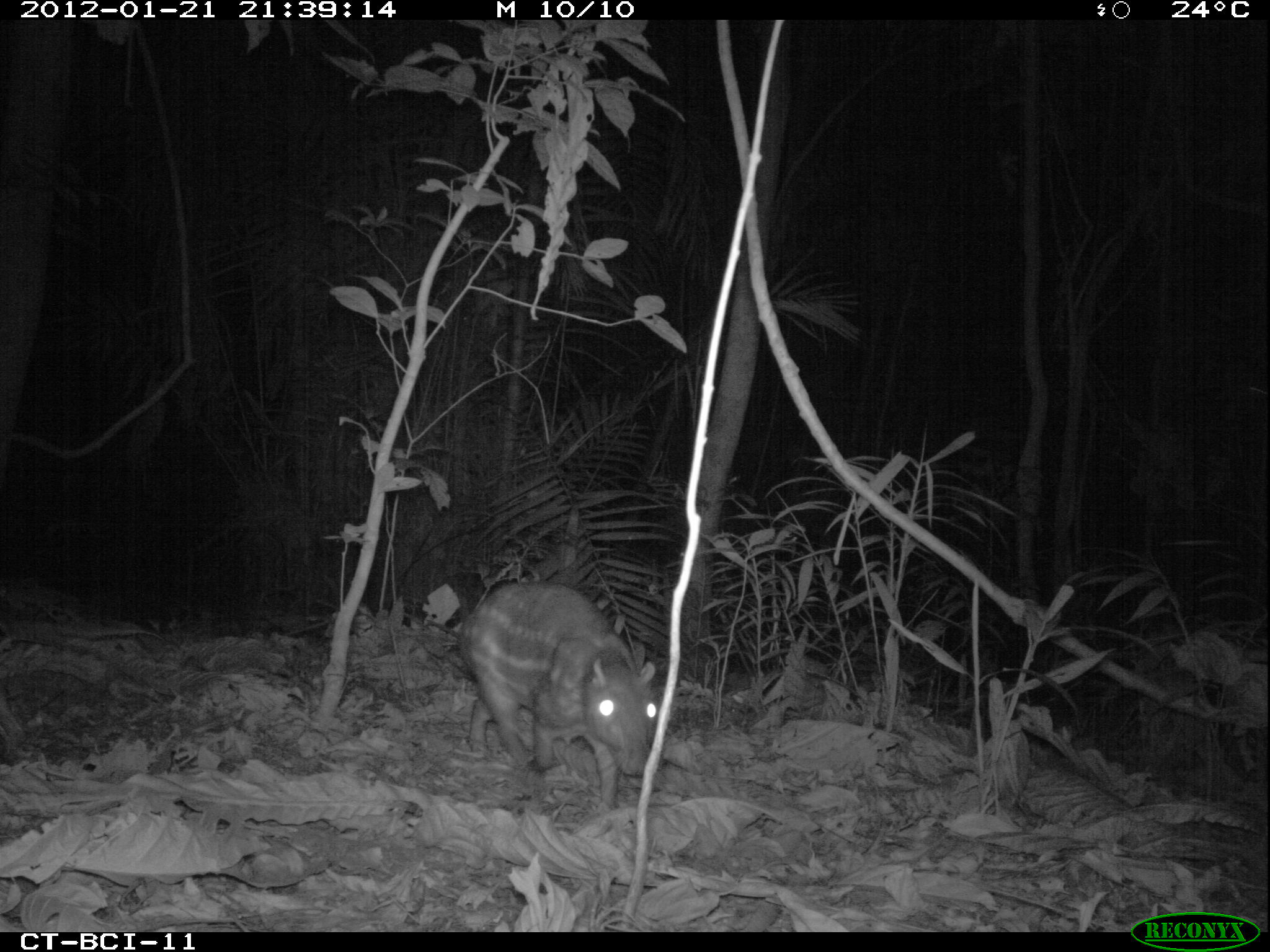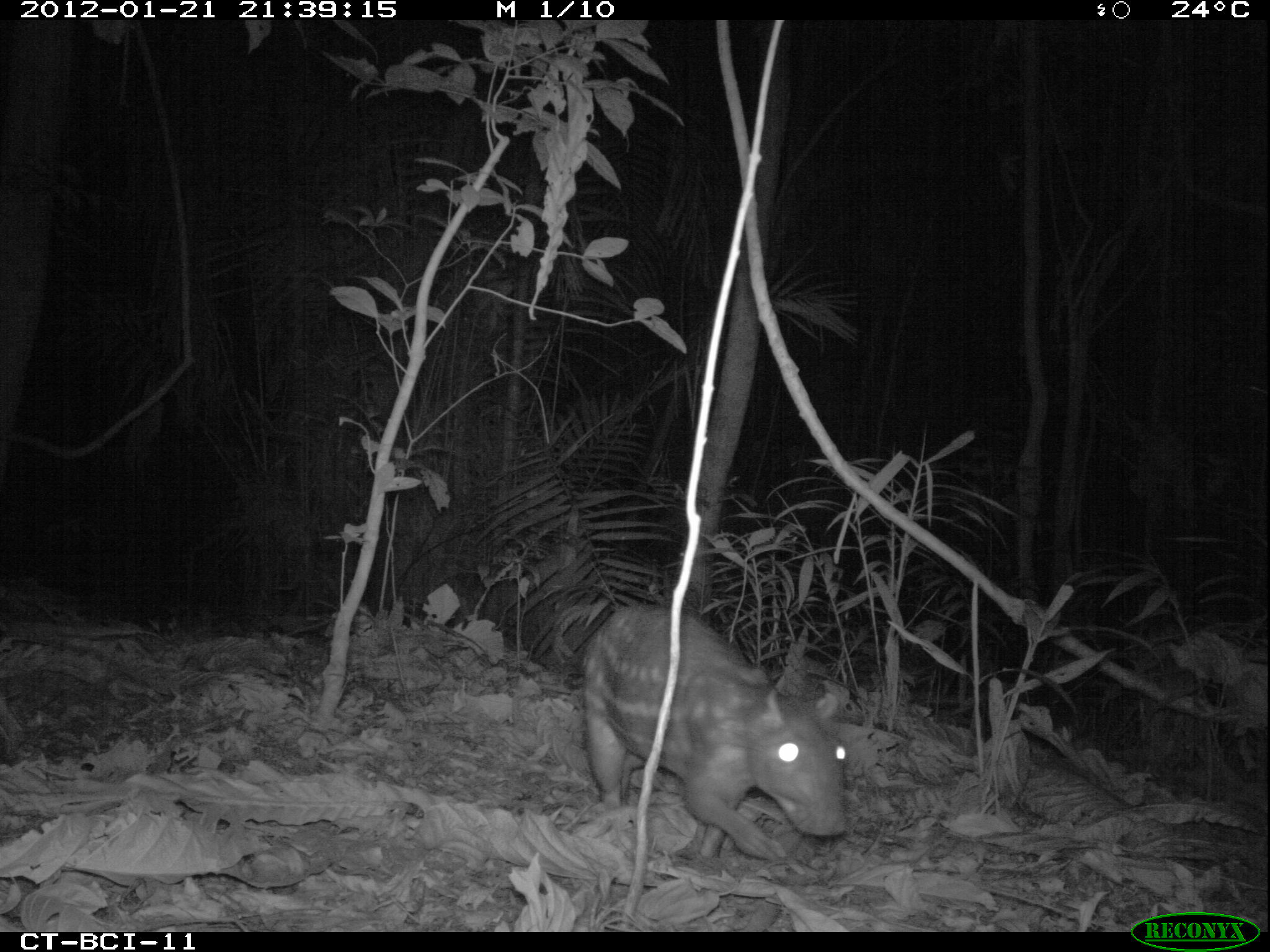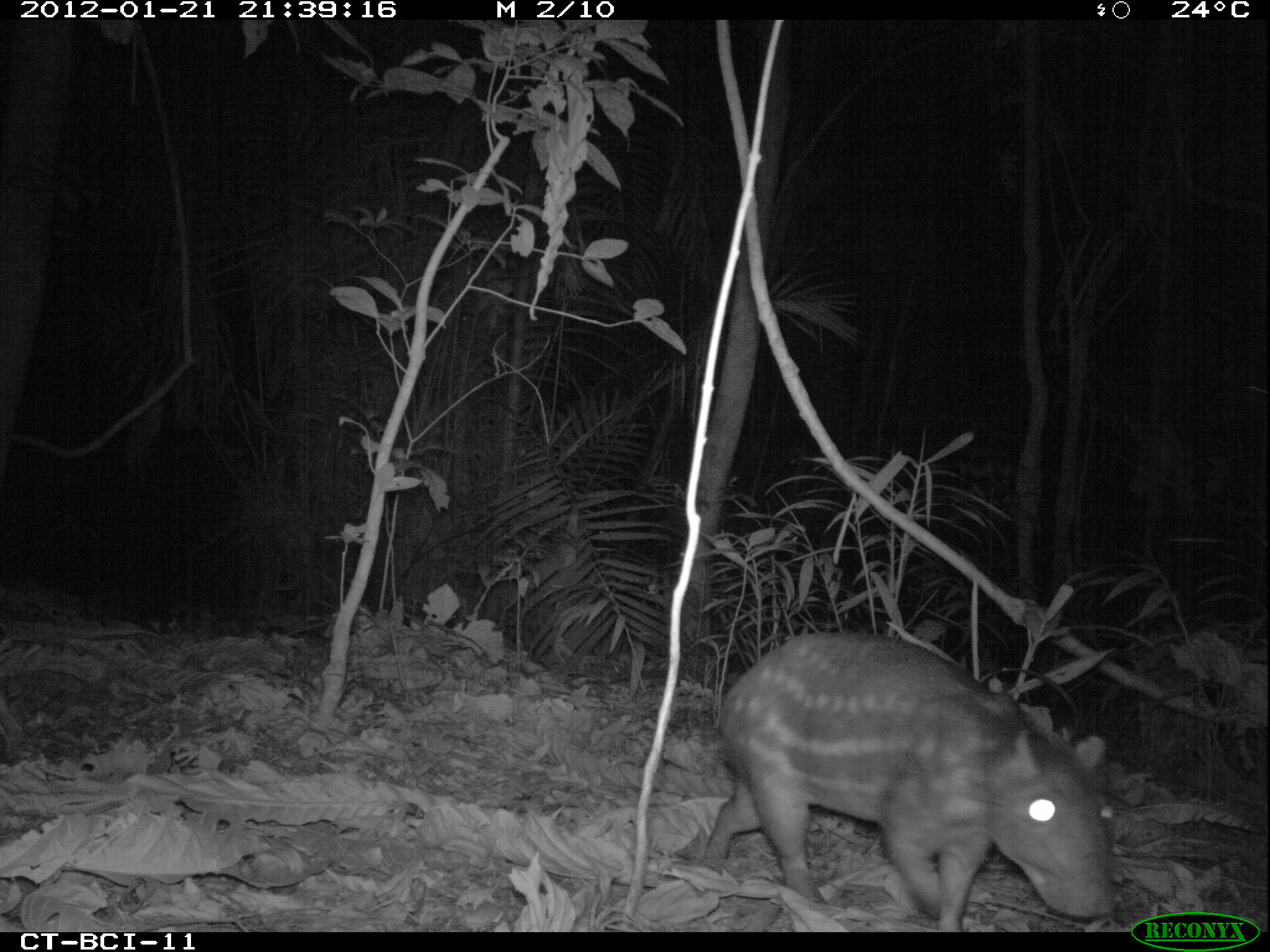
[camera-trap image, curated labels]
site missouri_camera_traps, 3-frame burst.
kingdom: Animalia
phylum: Chordata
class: Mammalia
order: Rodentia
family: Cuniculidae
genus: Cuniculus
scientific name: Cuniculus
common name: paca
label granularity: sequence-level